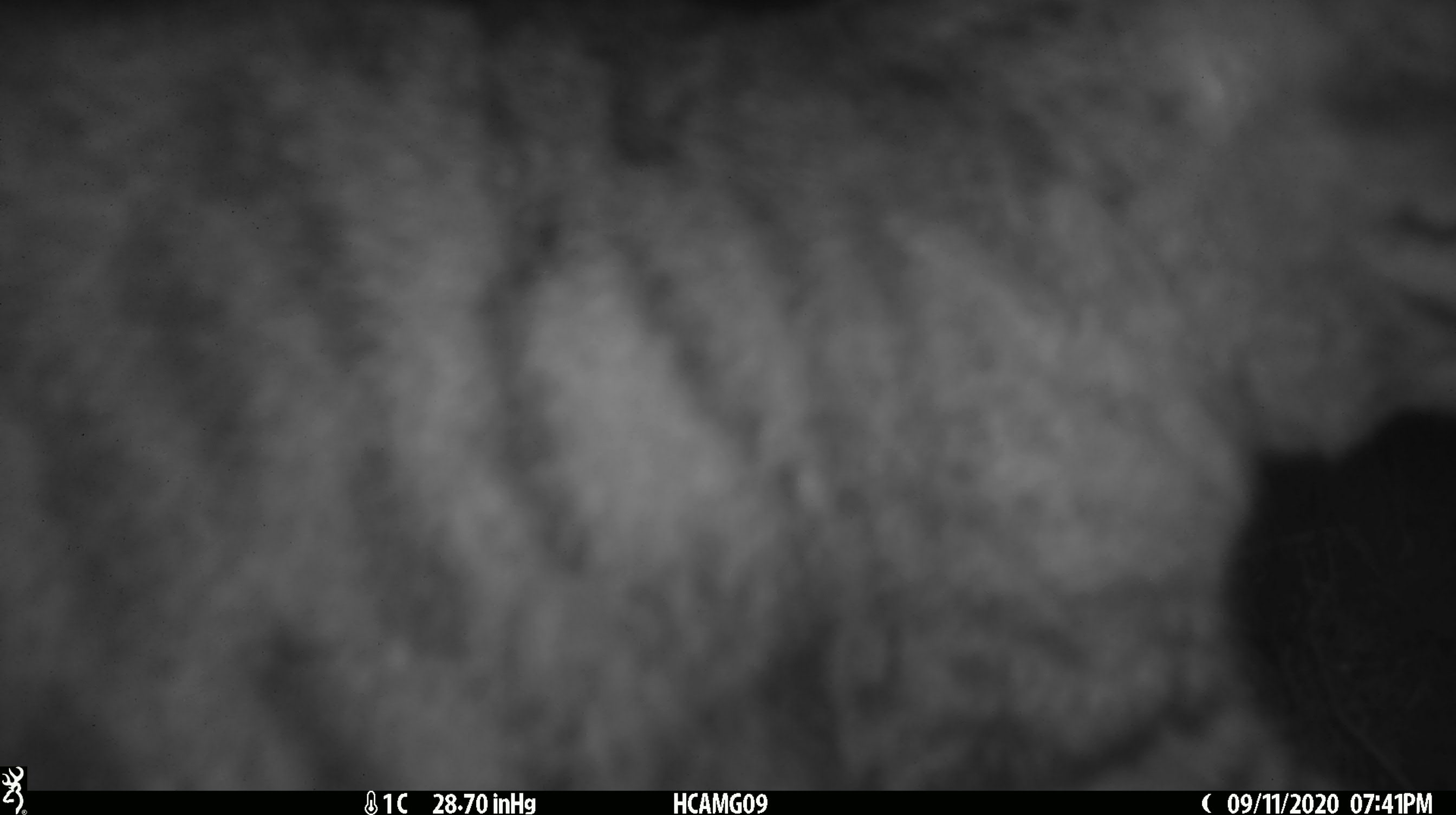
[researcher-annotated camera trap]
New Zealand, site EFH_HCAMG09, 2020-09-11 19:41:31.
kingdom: Animalia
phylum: Chordata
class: Mammalia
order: Carnivora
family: Felidae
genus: Felis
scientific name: Felis catus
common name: domestic cat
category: cat